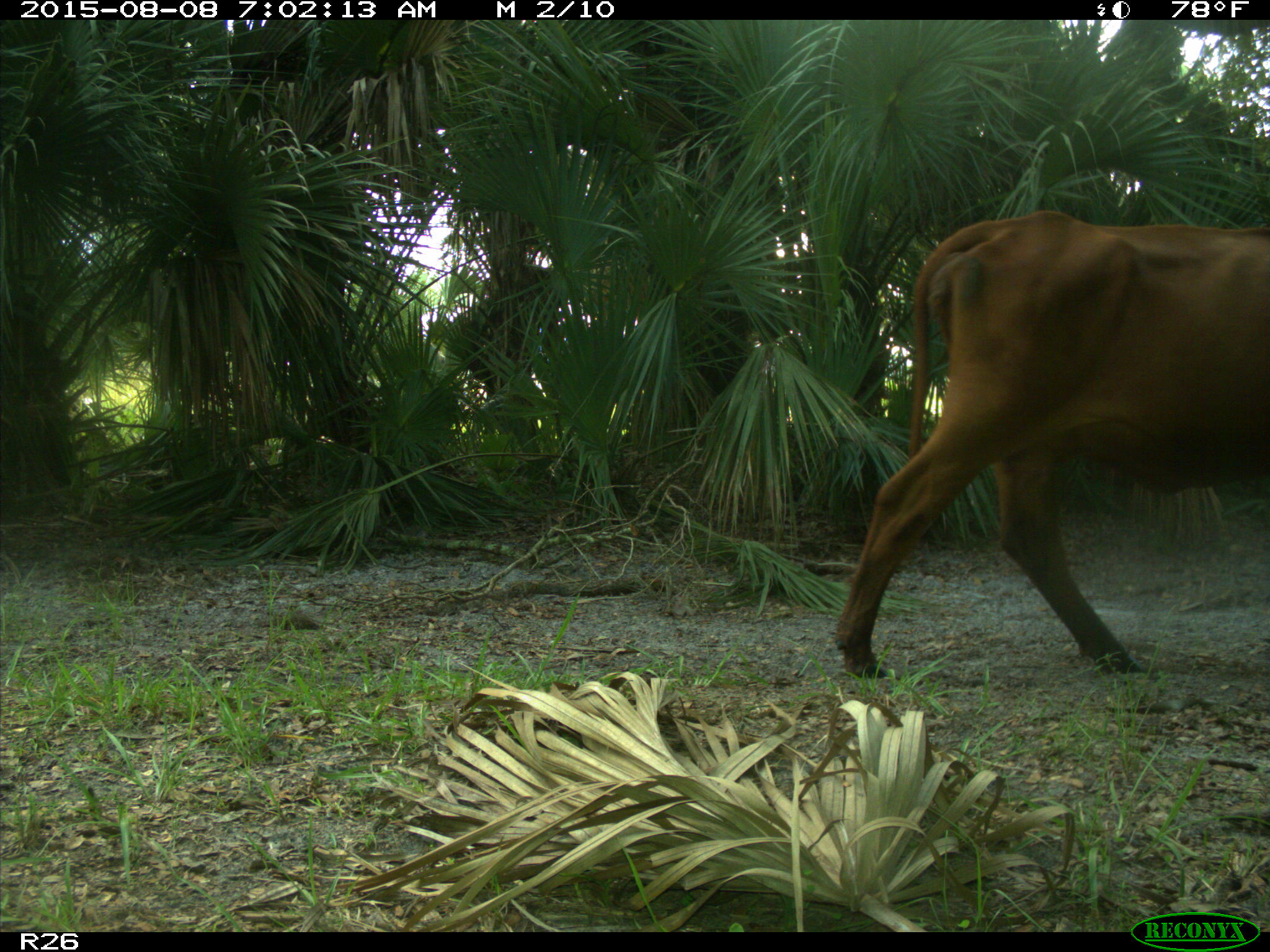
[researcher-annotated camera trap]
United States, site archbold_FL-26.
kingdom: Animalia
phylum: Chordata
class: Mammalia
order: Artiodactyla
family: Bovidae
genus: Bos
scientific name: Bos taurus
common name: domestic cow